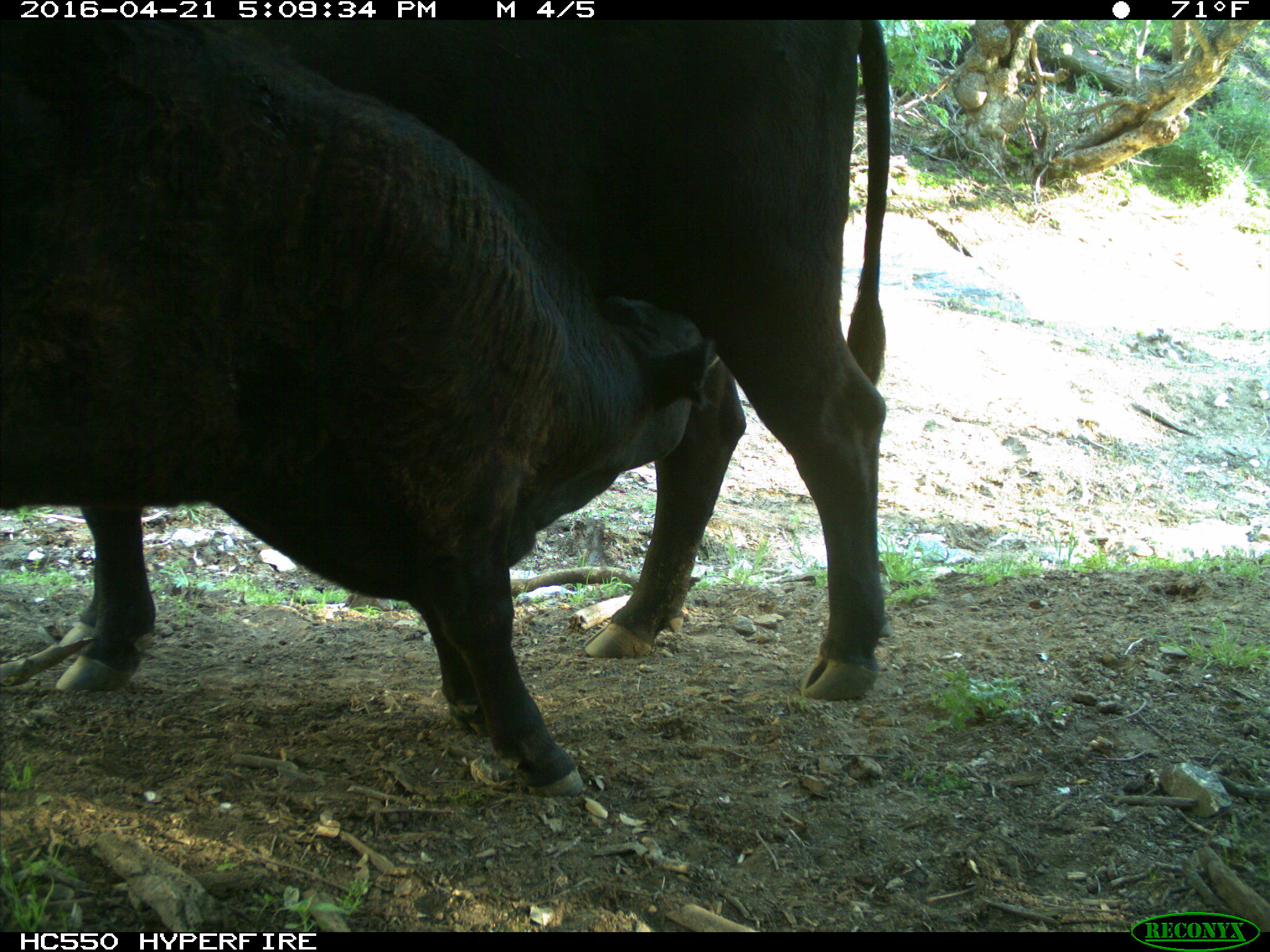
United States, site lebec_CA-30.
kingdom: Animalia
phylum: Chordata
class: Mammalia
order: Artiodactyla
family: Bovidae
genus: Bos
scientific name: Bos taurus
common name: domestic cow